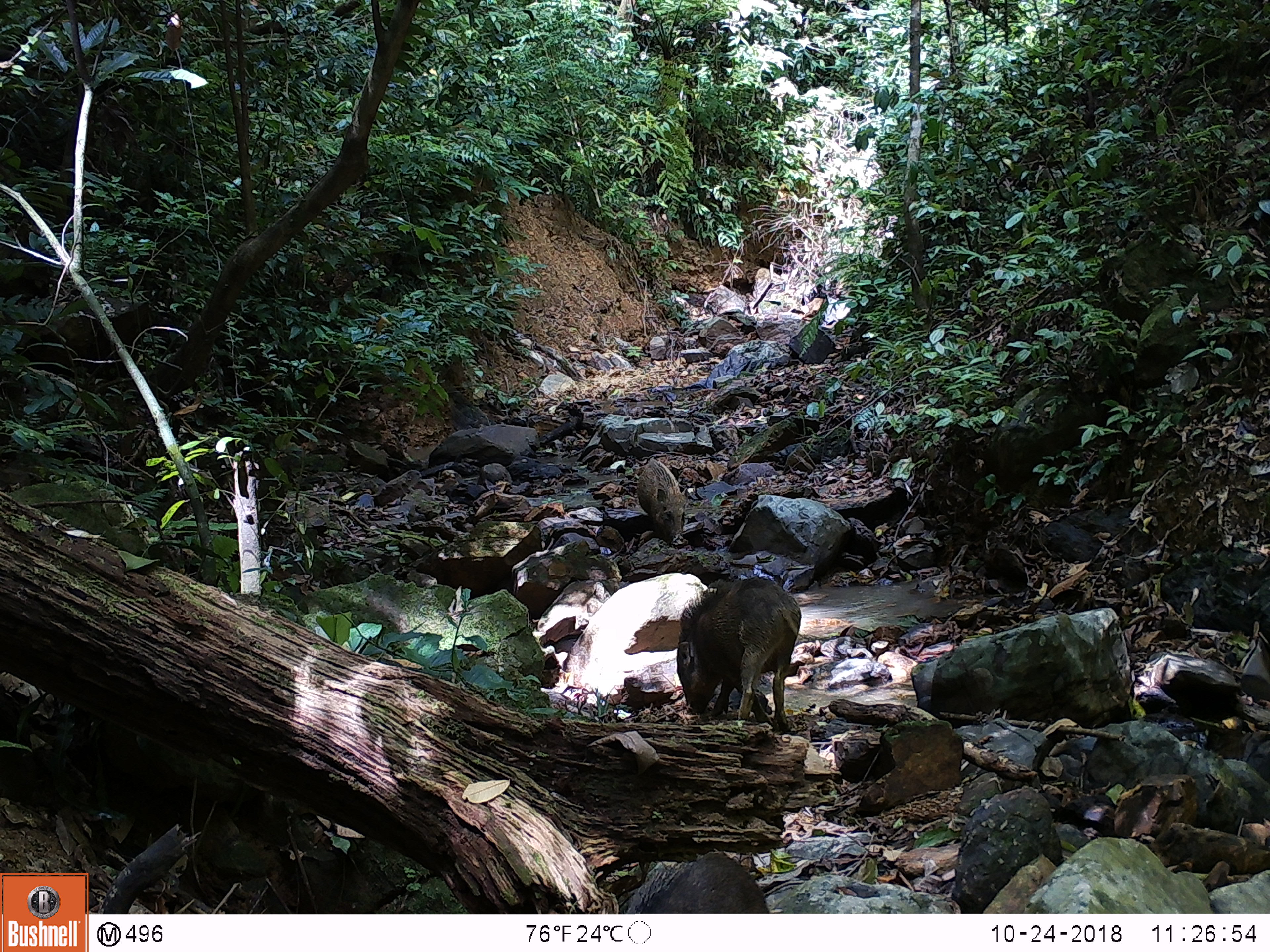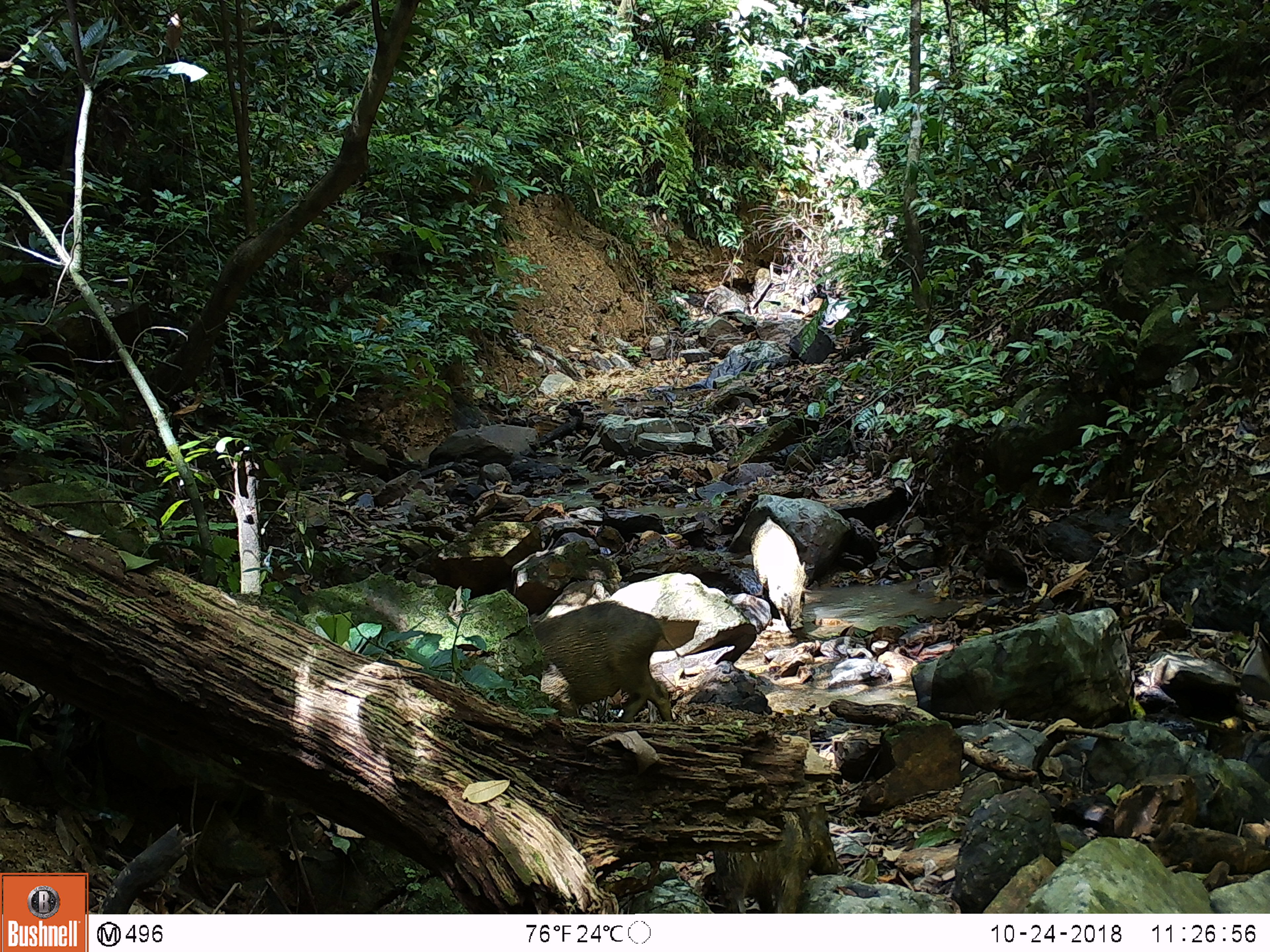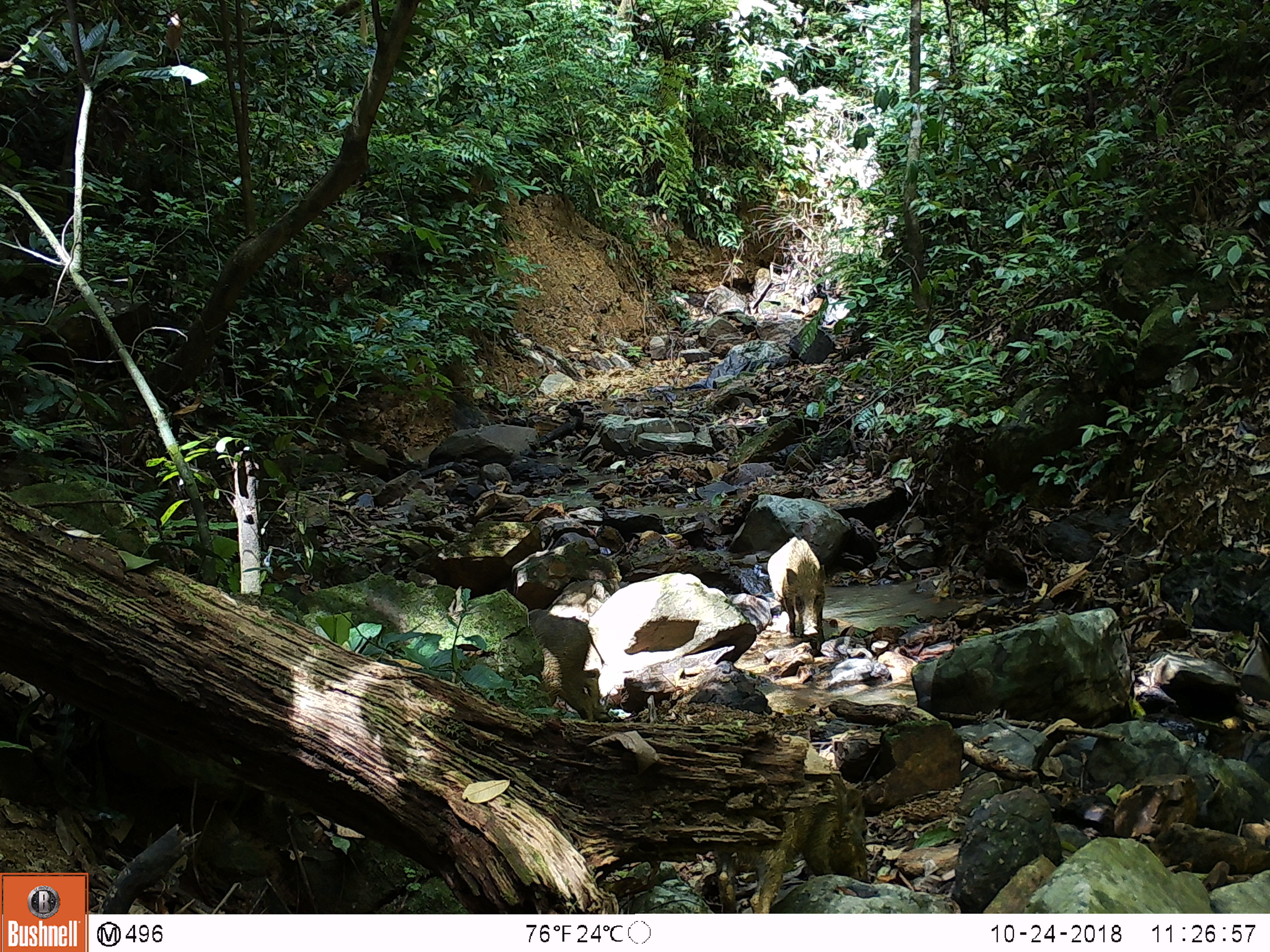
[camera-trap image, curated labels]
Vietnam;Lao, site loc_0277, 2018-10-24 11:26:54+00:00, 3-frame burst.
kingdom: Animalia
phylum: Chordata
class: Mammalia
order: Artiodactyla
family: Suidae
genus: Sus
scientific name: Sus scrofa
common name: eurasian wild pig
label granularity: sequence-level